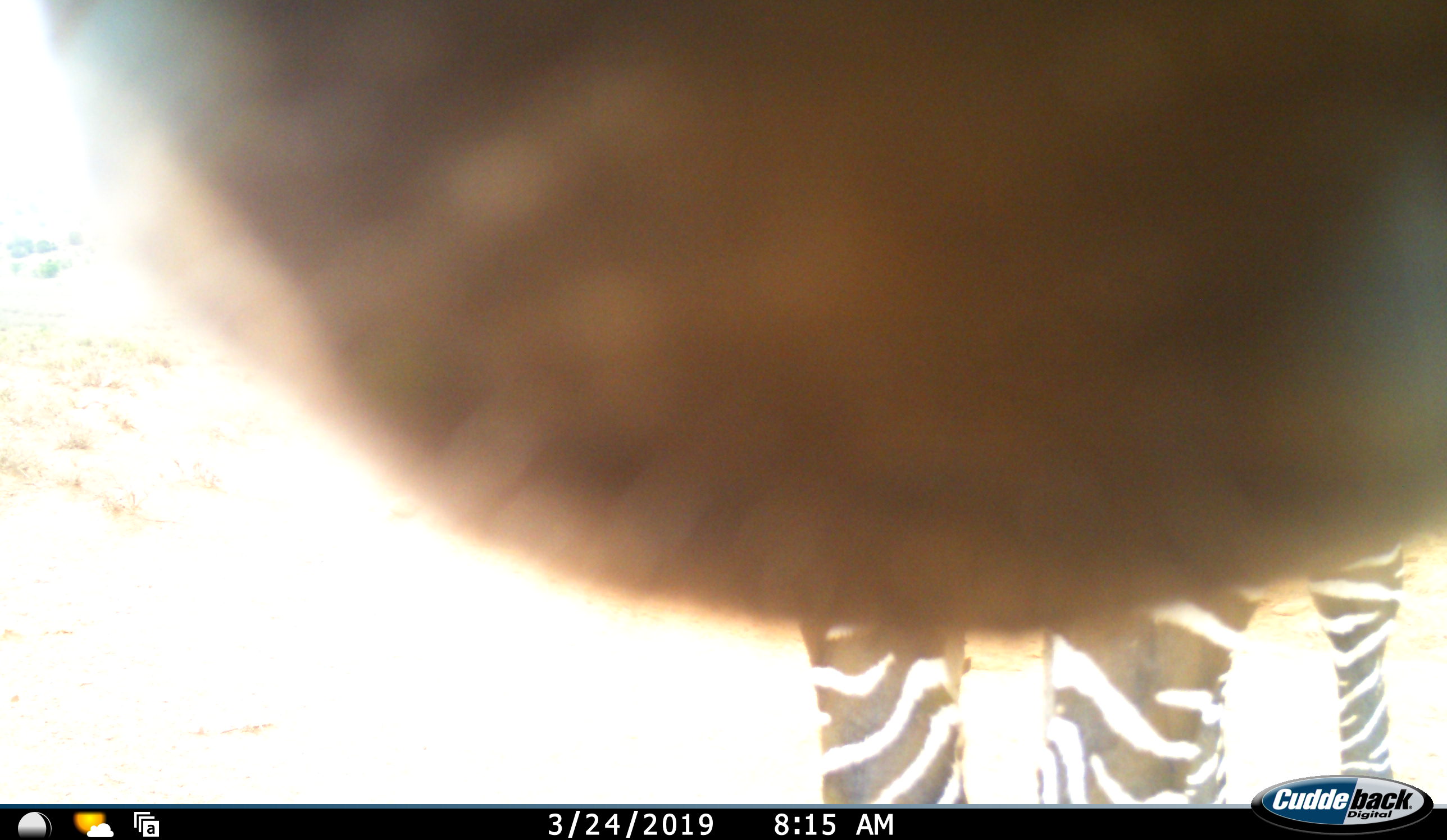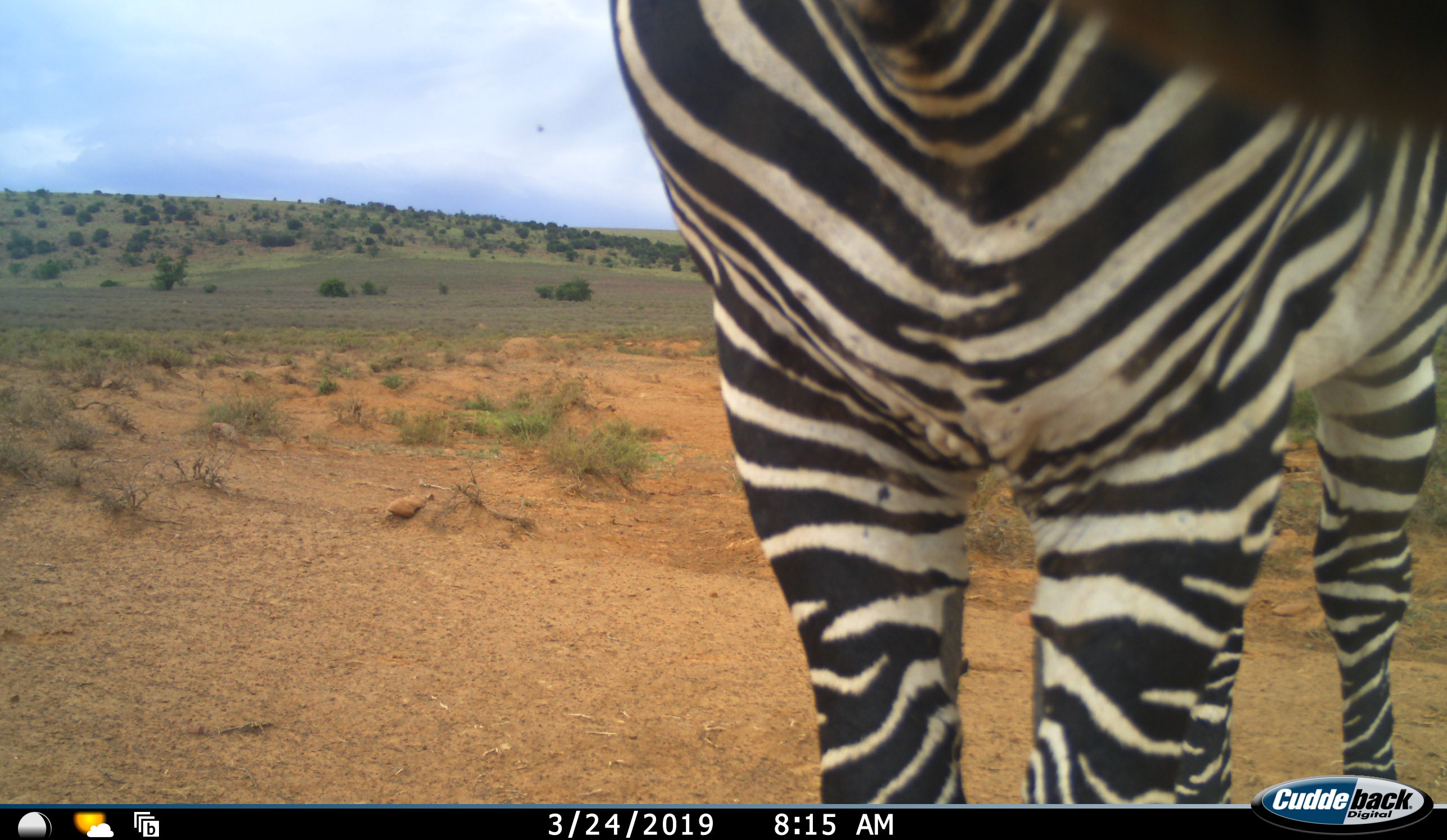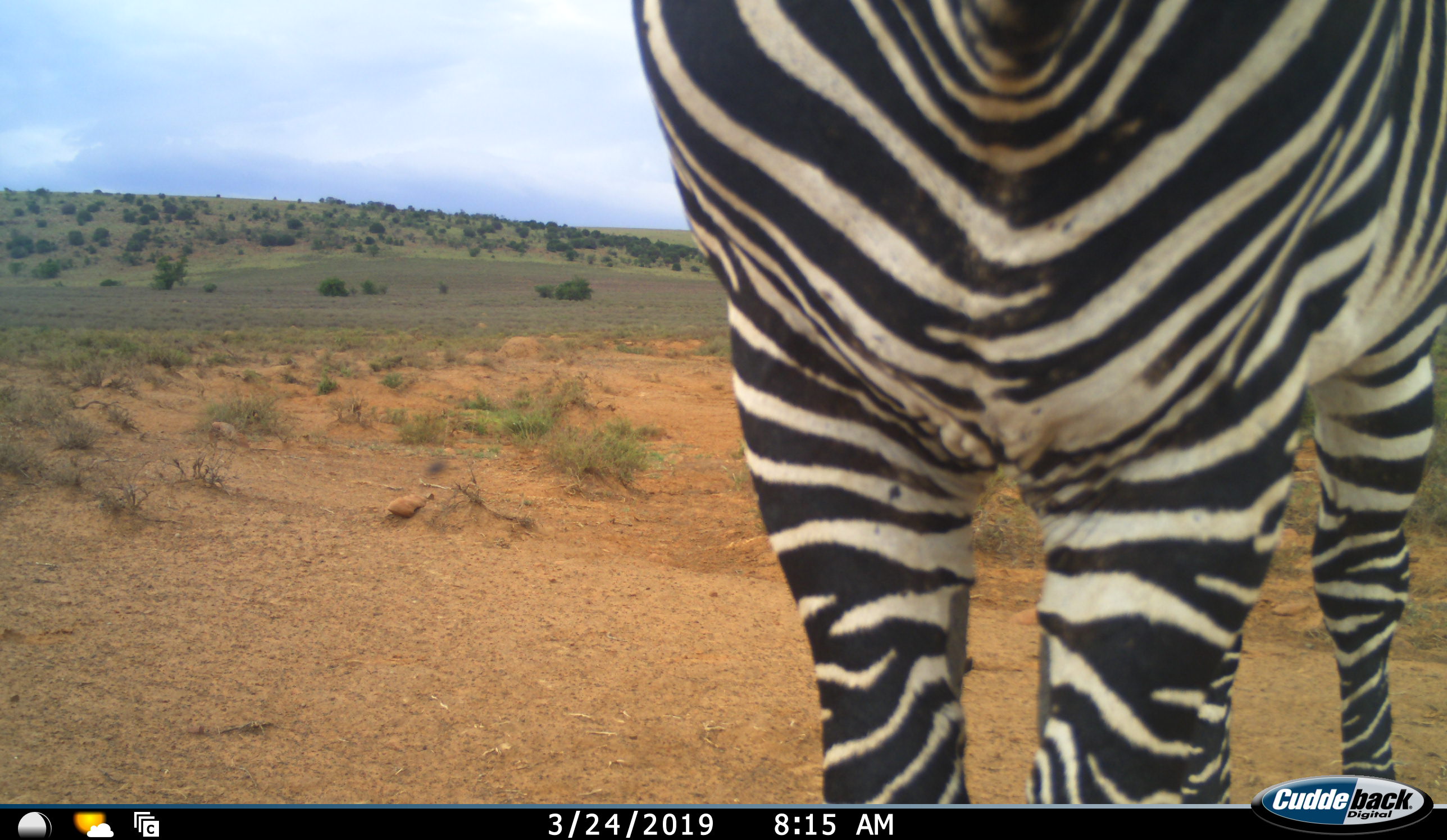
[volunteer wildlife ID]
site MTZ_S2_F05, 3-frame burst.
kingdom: Animalia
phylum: Chordata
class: Mammalia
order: Perissodactyla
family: Equidae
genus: Equus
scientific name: Equus zebra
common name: mountain zebra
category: zebramountain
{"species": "zebramountain (mountain zebra) (Equus zebra)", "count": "1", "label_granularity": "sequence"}